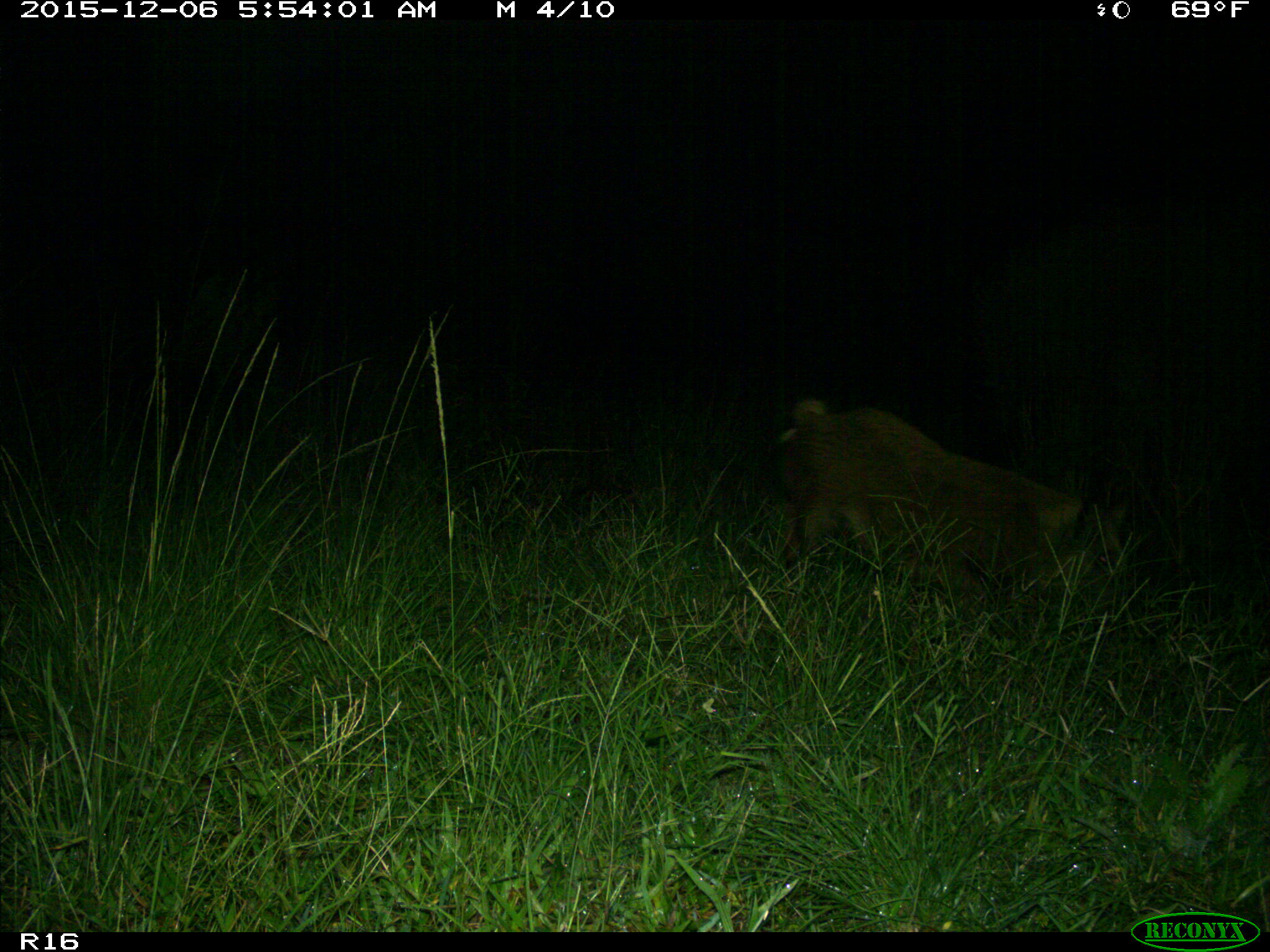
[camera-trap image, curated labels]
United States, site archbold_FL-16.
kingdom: Animalia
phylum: Chordata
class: Mammalia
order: Artiodactyla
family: Suidae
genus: Sus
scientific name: Sus scrofa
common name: wild boar